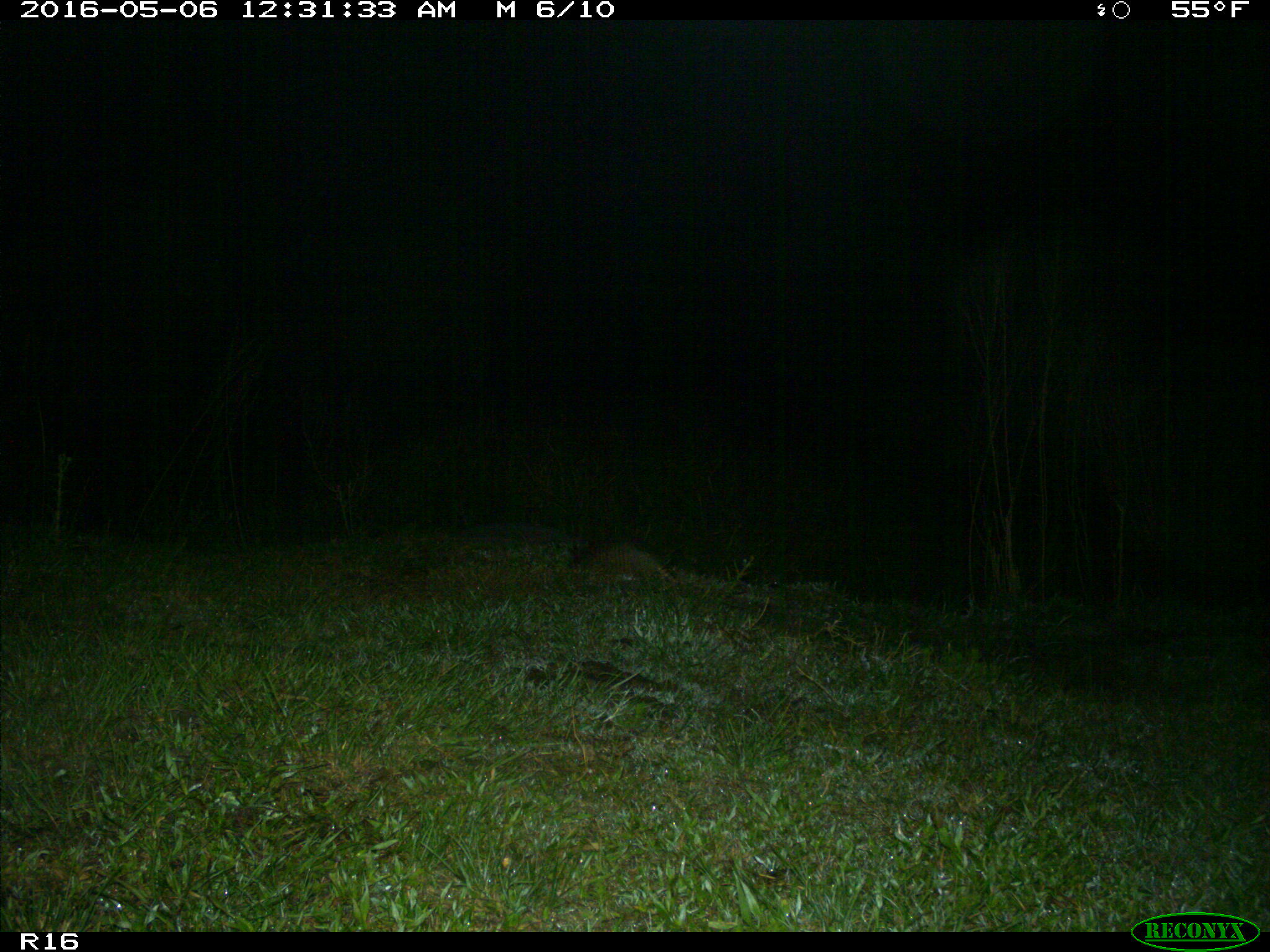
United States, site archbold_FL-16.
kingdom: Animalia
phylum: Chordata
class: Mammalia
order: Cingulata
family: Dasypodidae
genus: Dasypus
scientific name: Dasypus novemcinctus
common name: nine-banded armadillo